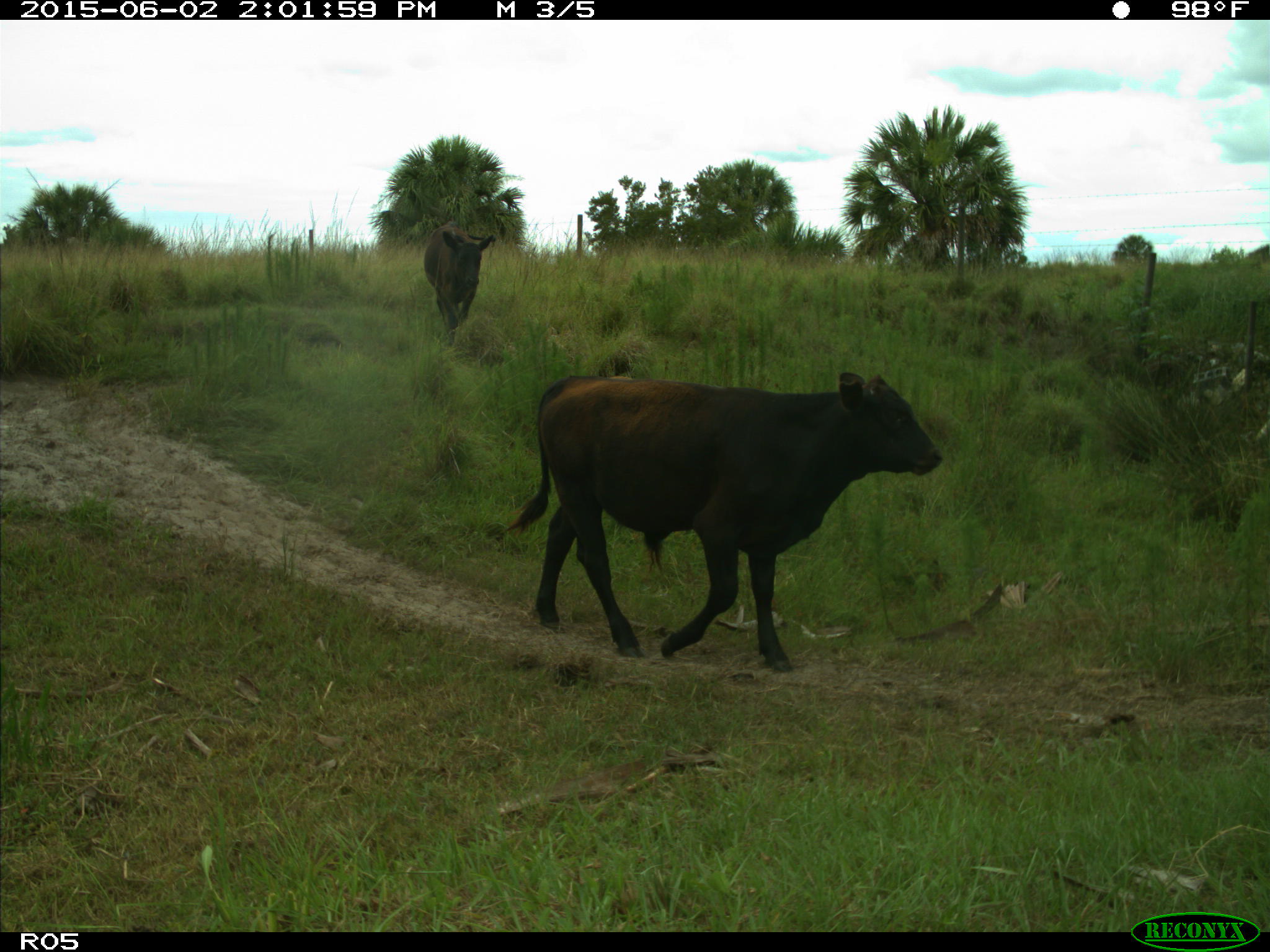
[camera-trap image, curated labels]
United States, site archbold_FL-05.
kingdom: Animalia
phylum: Chordata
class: Mammalia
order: Artiodactyla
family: Bovidae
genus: Bos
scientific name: Bos taurus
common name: domestic cow